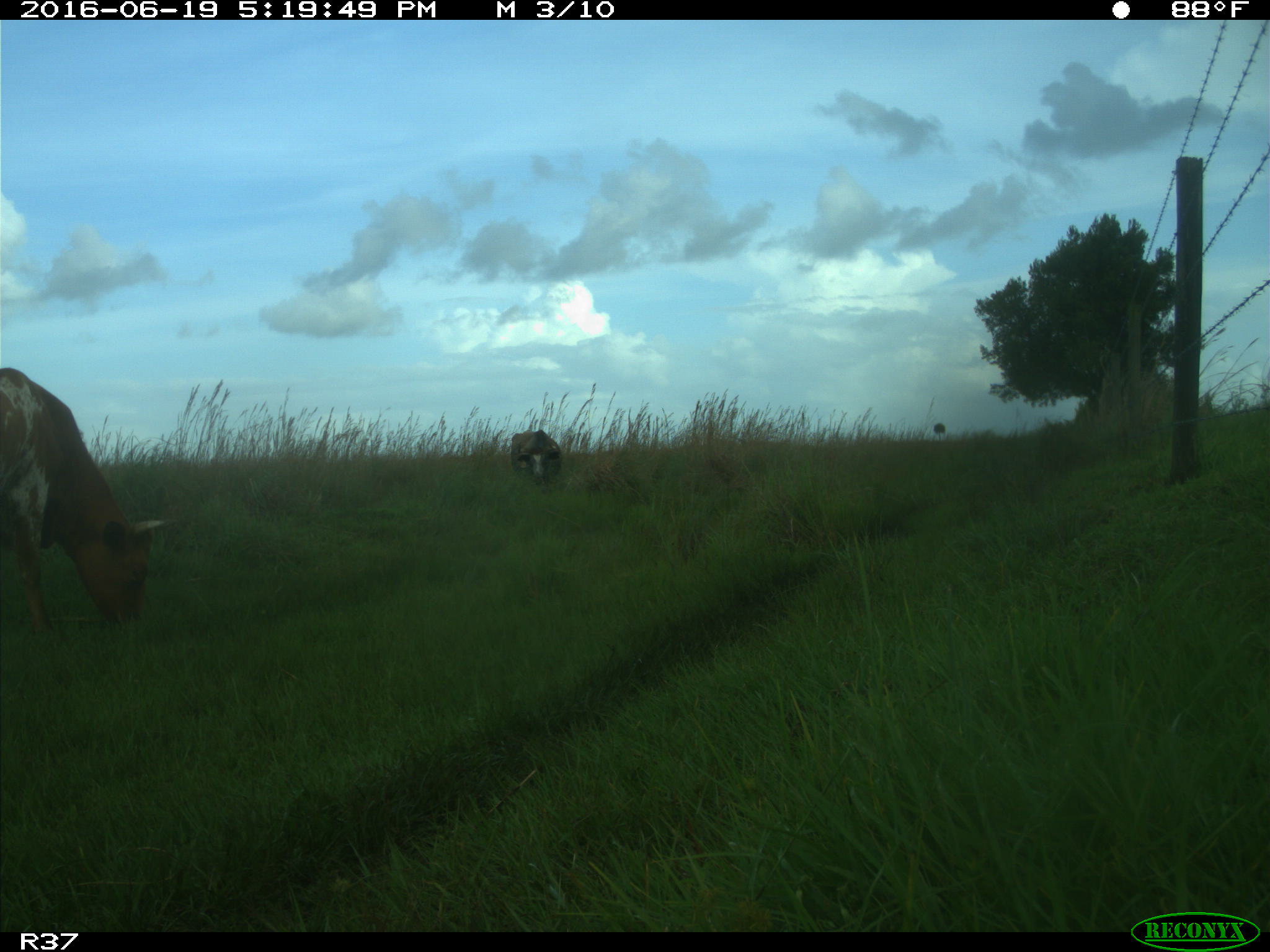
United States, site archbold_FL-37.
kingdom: Animalia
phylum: Chordata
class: Mammalia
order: Artiodactyla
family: Bovidae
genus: Bos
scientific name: Bos taurus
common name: domestic cow